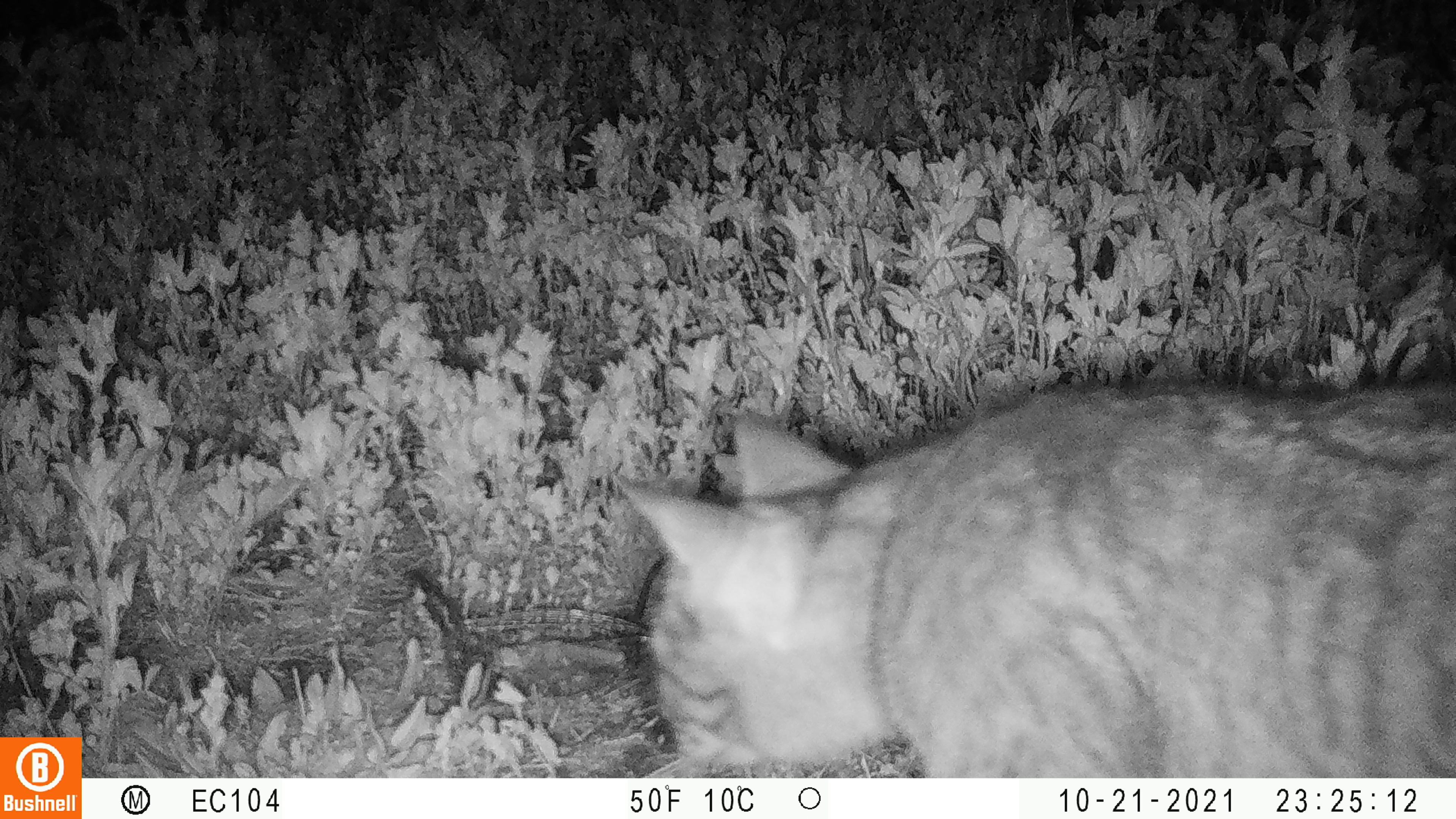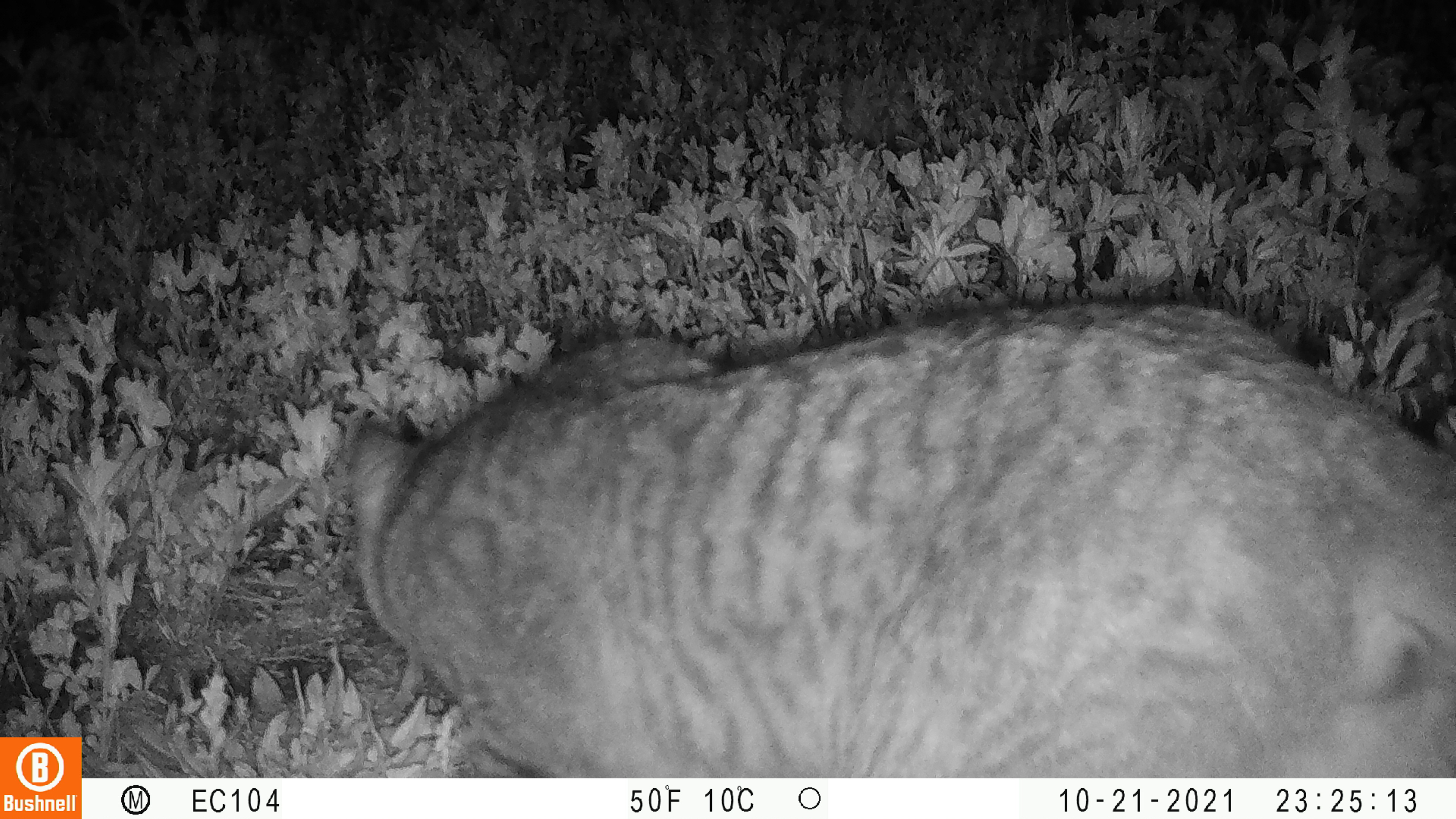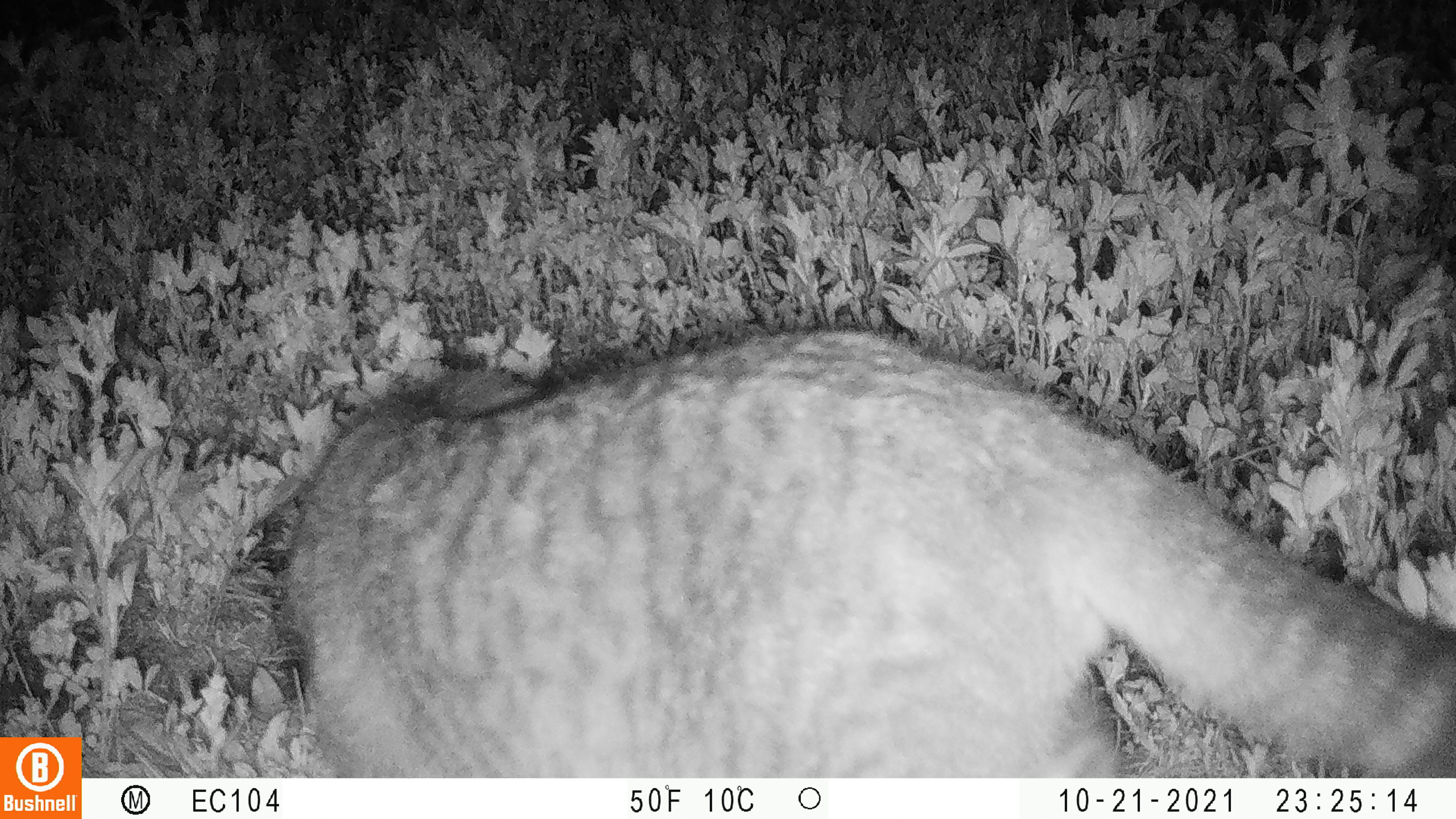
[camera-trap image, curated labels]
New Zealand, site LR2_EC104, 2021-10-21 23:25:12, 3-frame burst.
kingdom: Animalia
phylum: Chordata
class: Mammalia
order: Carnivora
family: Felidae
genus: Felis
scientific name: Felis catus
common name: domestic cat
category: cat